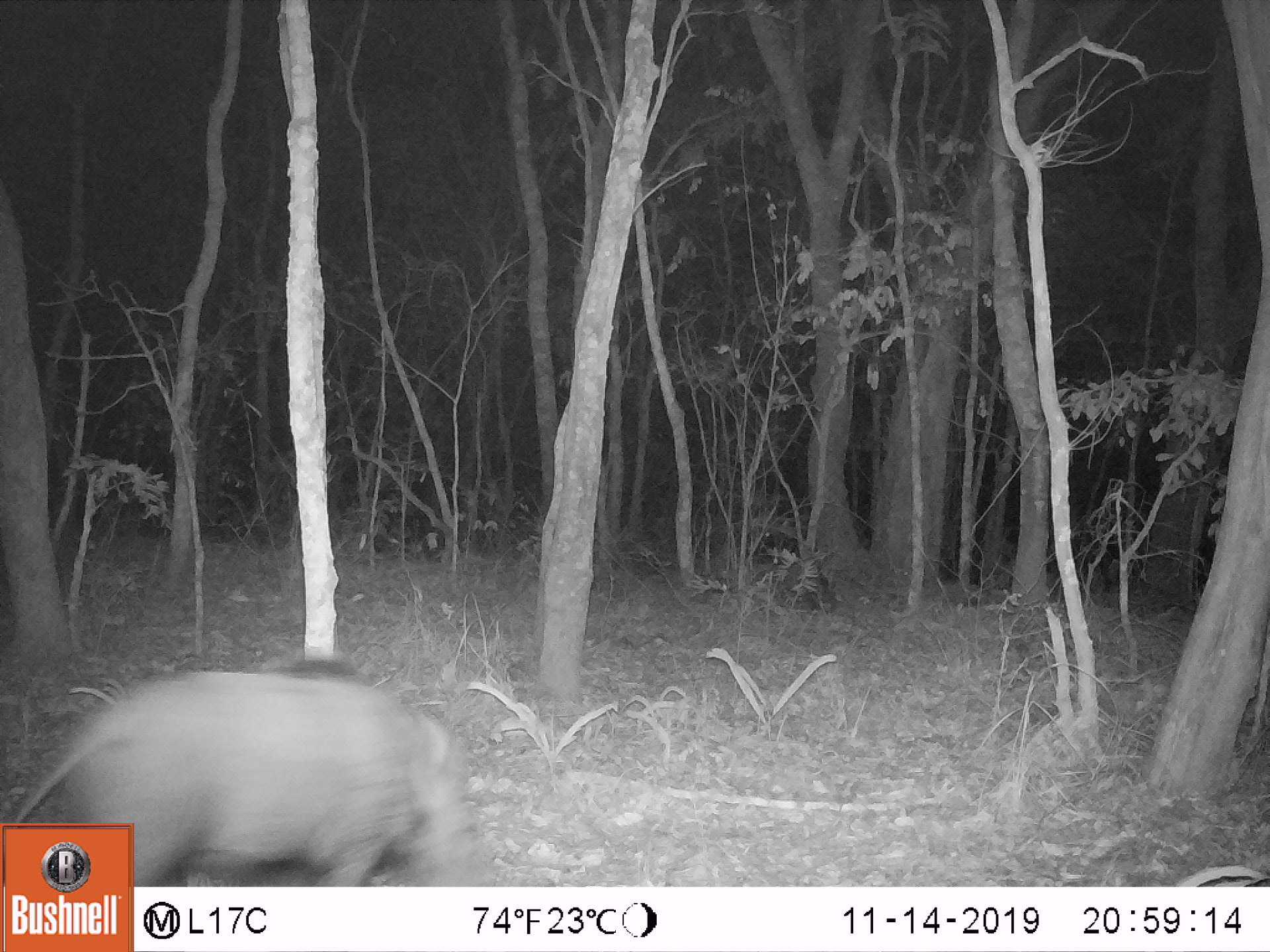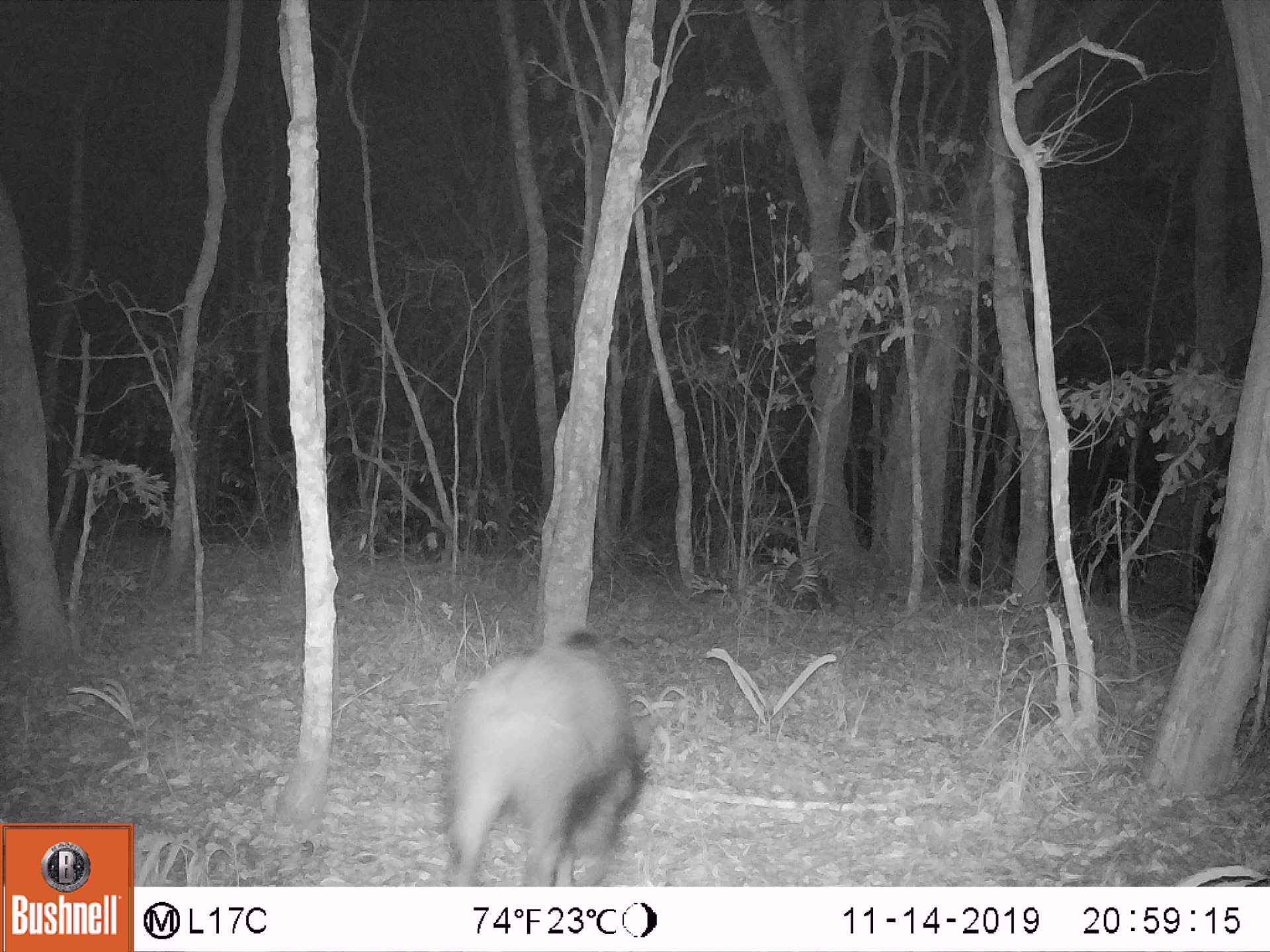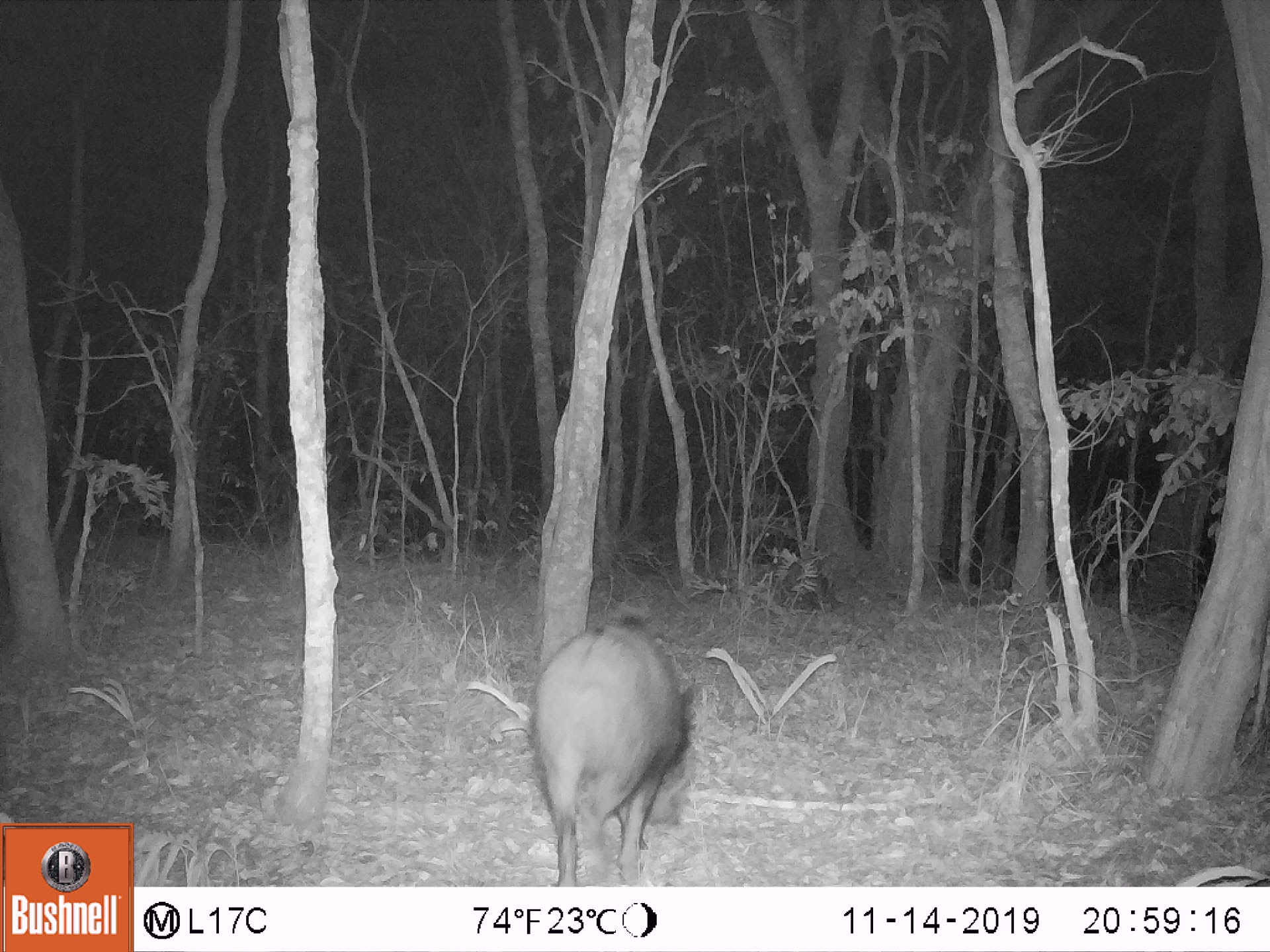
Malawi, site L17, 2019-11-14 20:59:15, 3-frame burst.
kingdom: Animalia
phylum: Chordata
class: Mammalia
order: Artiodactyla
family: Suidae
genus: Potamochoerus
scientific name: Potamochoerus larvatus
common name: bushpig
Bushpig (Potamochoerus larvatus), count 1.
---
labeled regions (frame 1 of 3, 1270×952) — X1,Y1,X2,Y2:
bushpig: 138,645,495,881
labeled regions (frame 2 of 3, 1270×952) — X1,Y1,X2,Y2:
bushpig: 430,622,660,882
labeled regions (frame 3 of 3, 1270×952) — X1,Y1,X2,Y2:
bushpig: 533,597,695,881